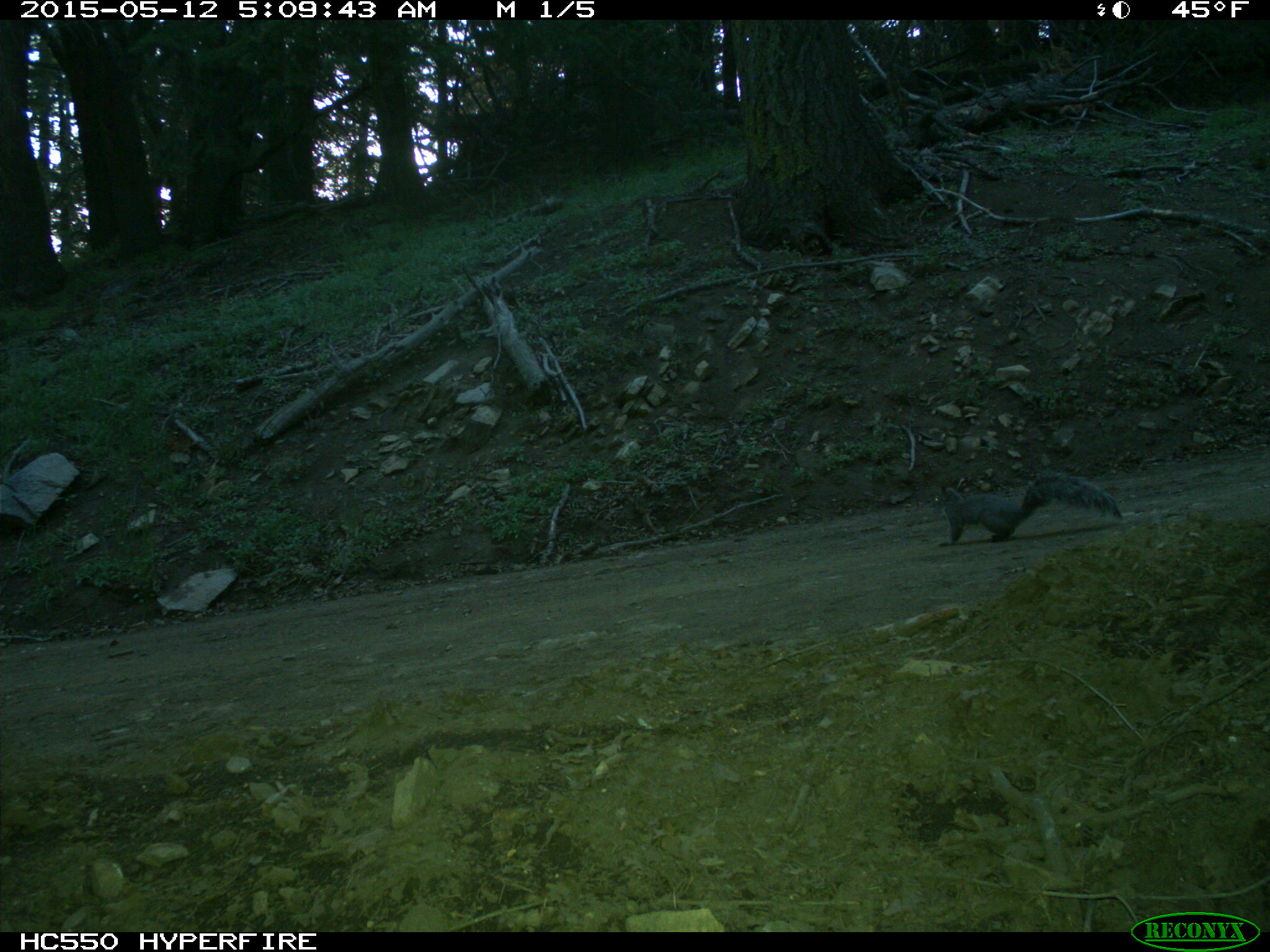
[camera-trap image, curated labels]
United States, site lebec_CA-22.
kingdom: Animalia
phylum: Chordata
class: Mammalia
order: Rodentia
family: Sciuridae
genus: Sciurus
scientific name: Sciurus carolinensis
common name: eastern gray squirrel